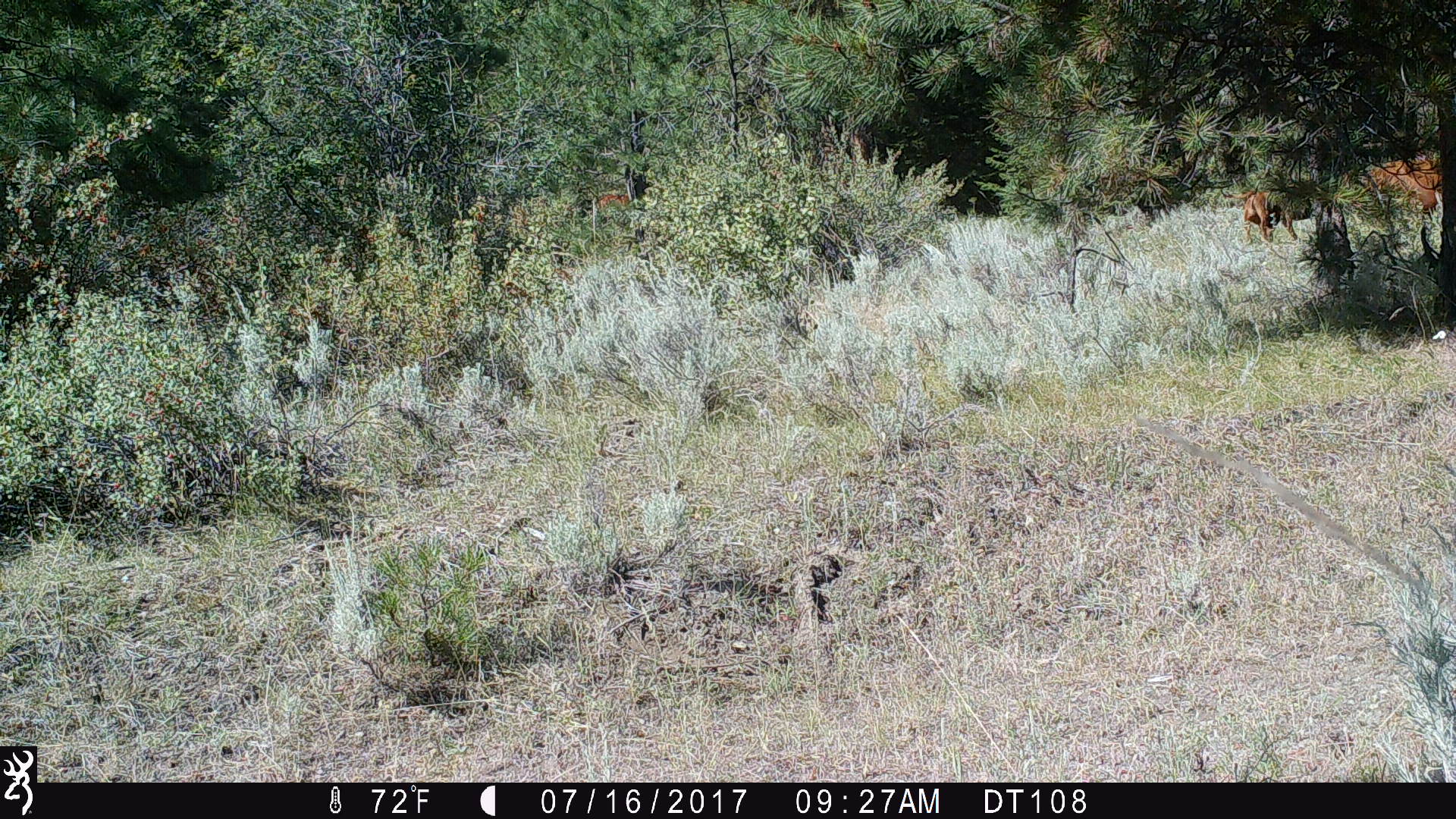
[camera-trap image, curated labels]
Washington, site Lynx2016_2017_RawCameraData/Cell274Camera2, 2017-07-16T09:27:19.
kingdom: Animalia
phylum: Chordata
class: Mammalia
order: Artiodactyla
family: Bovidae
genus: Bos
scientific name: Bos taurus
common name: domestic cattle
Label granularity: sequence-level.